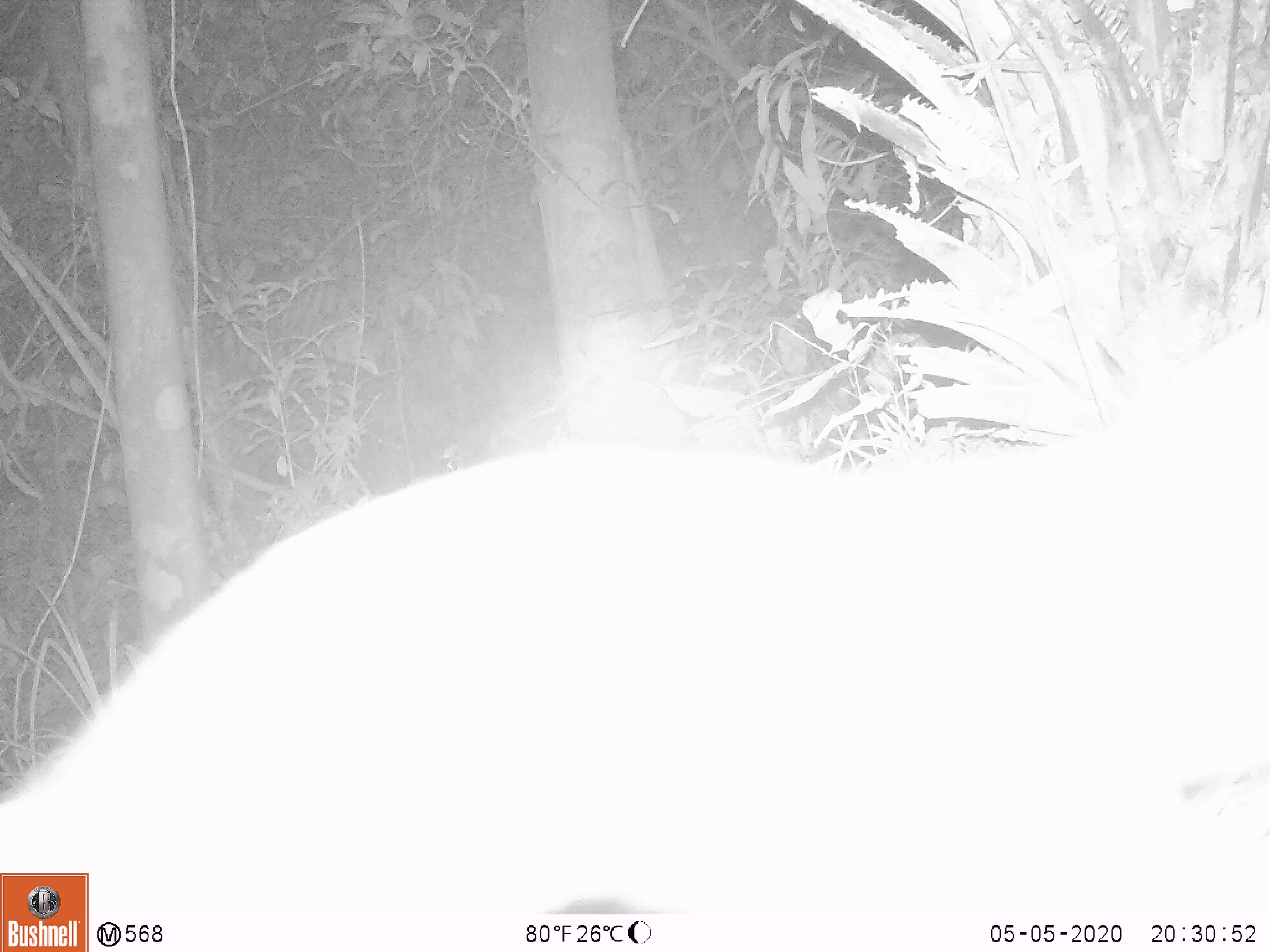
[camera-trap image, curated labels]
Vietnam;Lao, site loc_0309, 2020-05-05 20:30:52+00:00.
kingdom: Animalia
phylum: Chordata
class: Mammalia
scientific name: Mammalia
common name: mammal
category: unidentified small mammal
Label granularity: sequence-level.